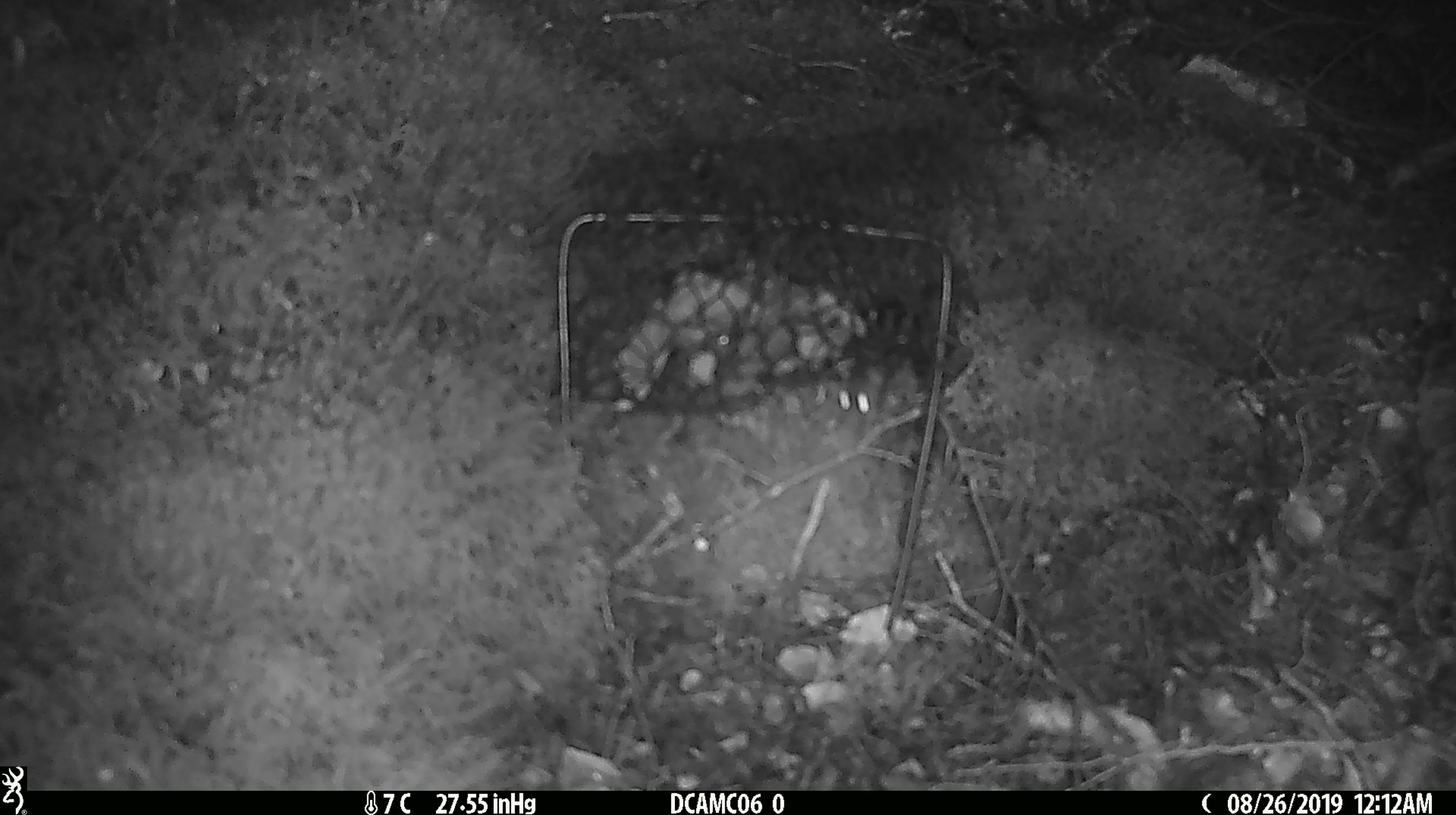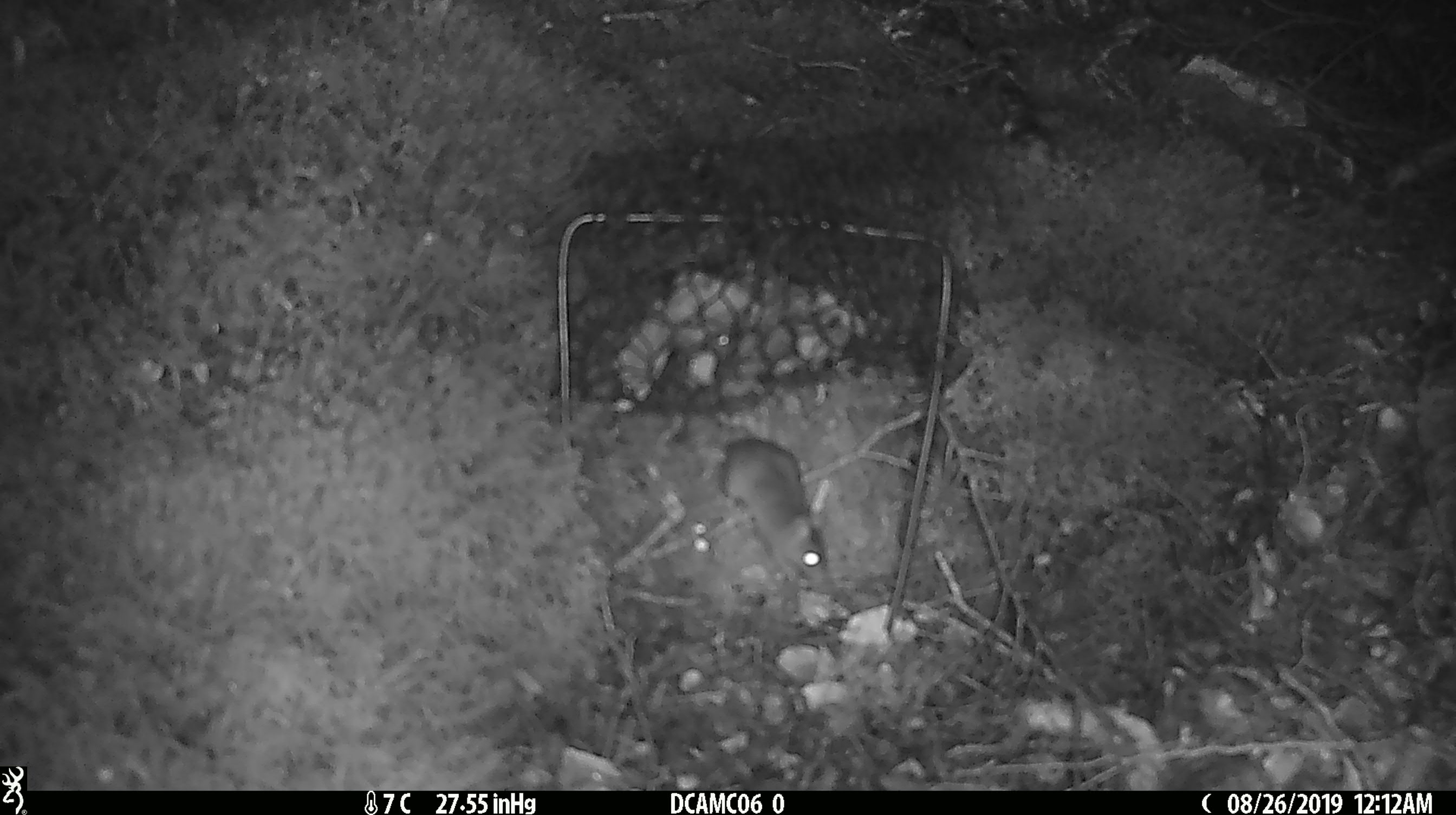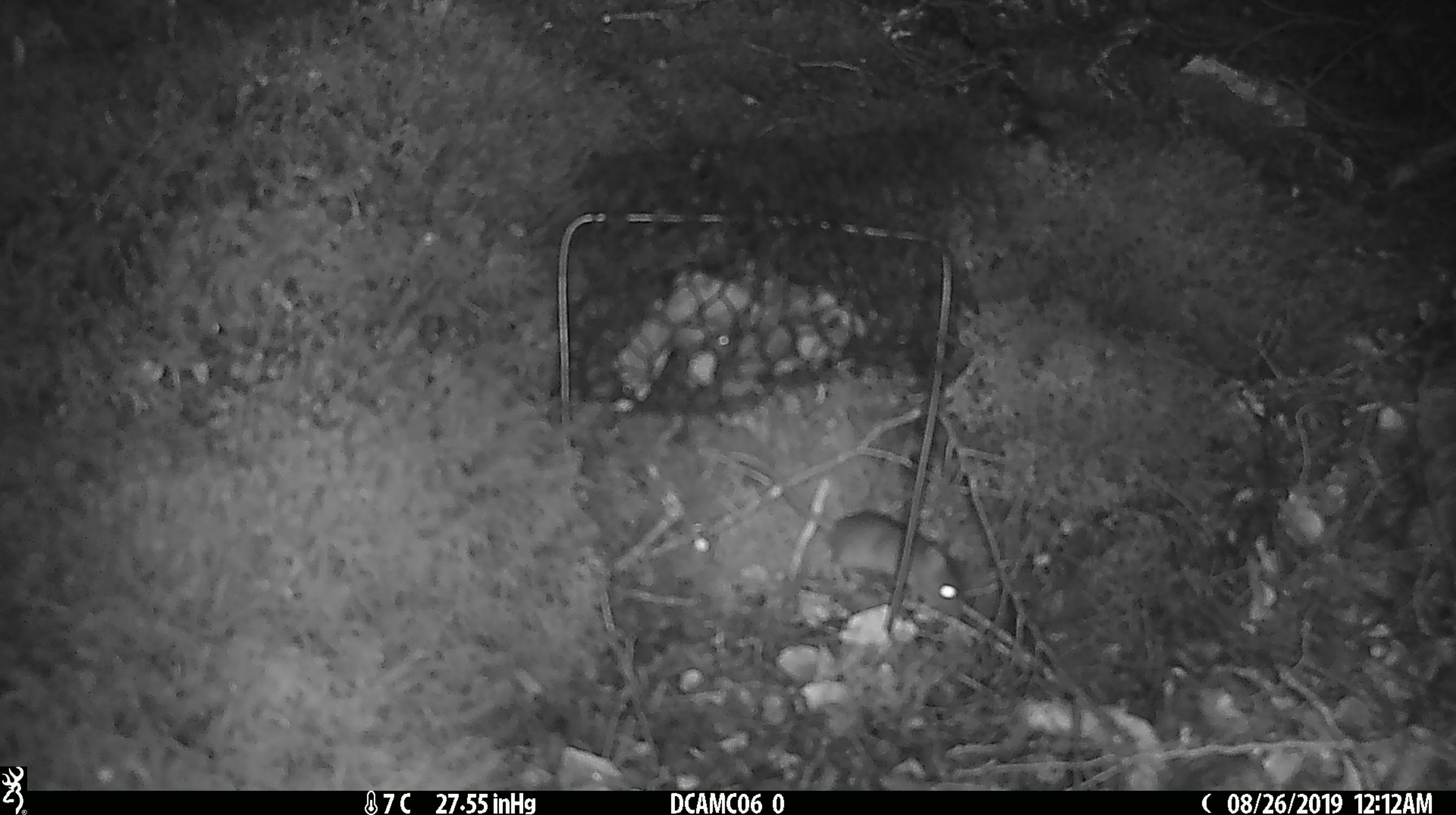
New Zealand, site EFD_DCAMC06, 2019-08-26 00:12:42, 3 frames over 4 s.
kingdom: Animalia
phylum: Chordata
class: Mammalia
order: Rodentia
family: Muridae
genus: Mus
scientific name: Mus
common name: mouse